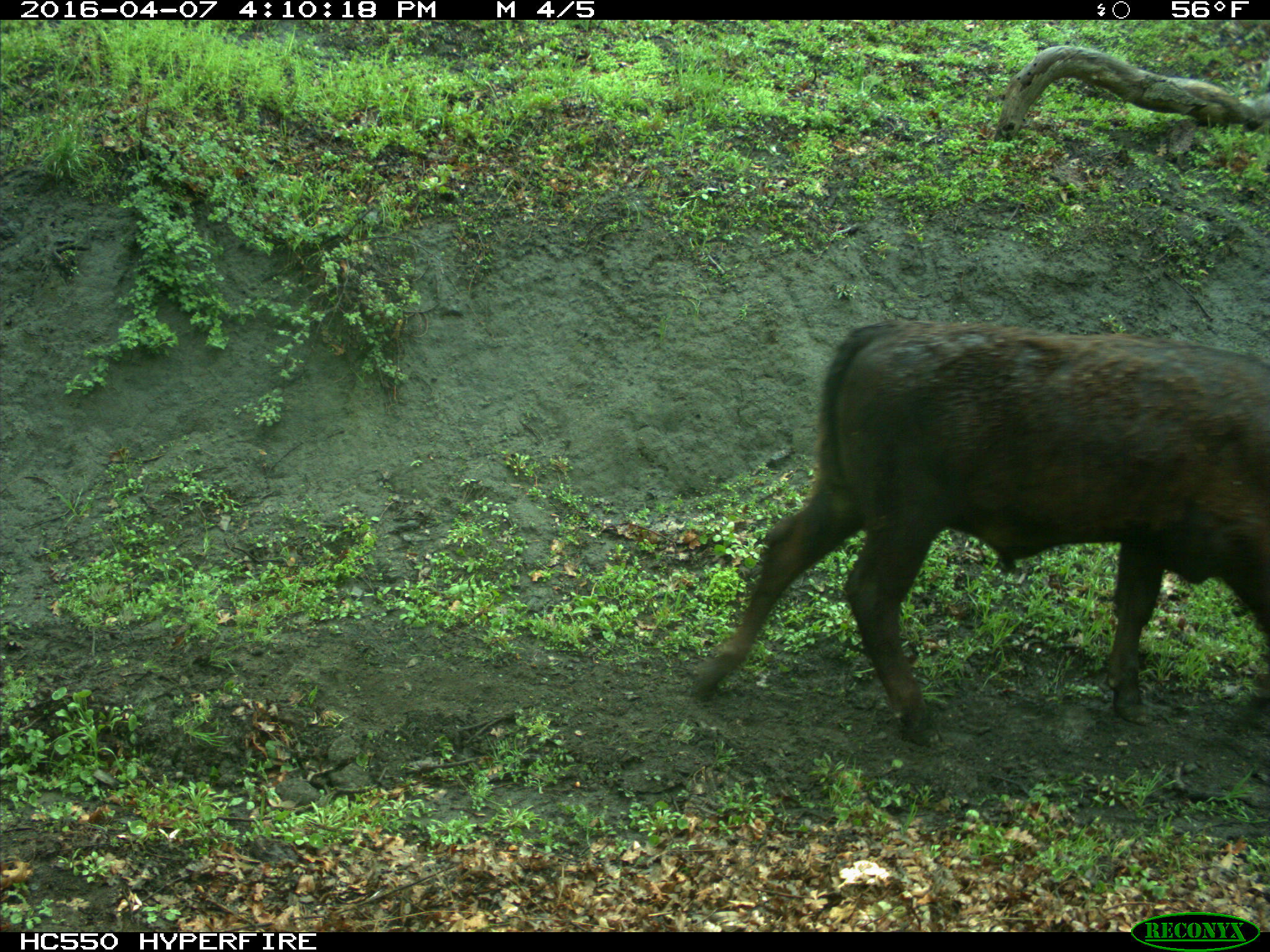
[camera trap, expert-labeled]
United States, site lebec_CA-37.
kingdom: Animalia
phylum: Chordata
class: Mammalia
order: Artiodactyla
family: Bovidae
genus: Bos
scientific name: Bos taurus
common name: domestic cow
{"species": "Bos taurus (domestic cow)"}